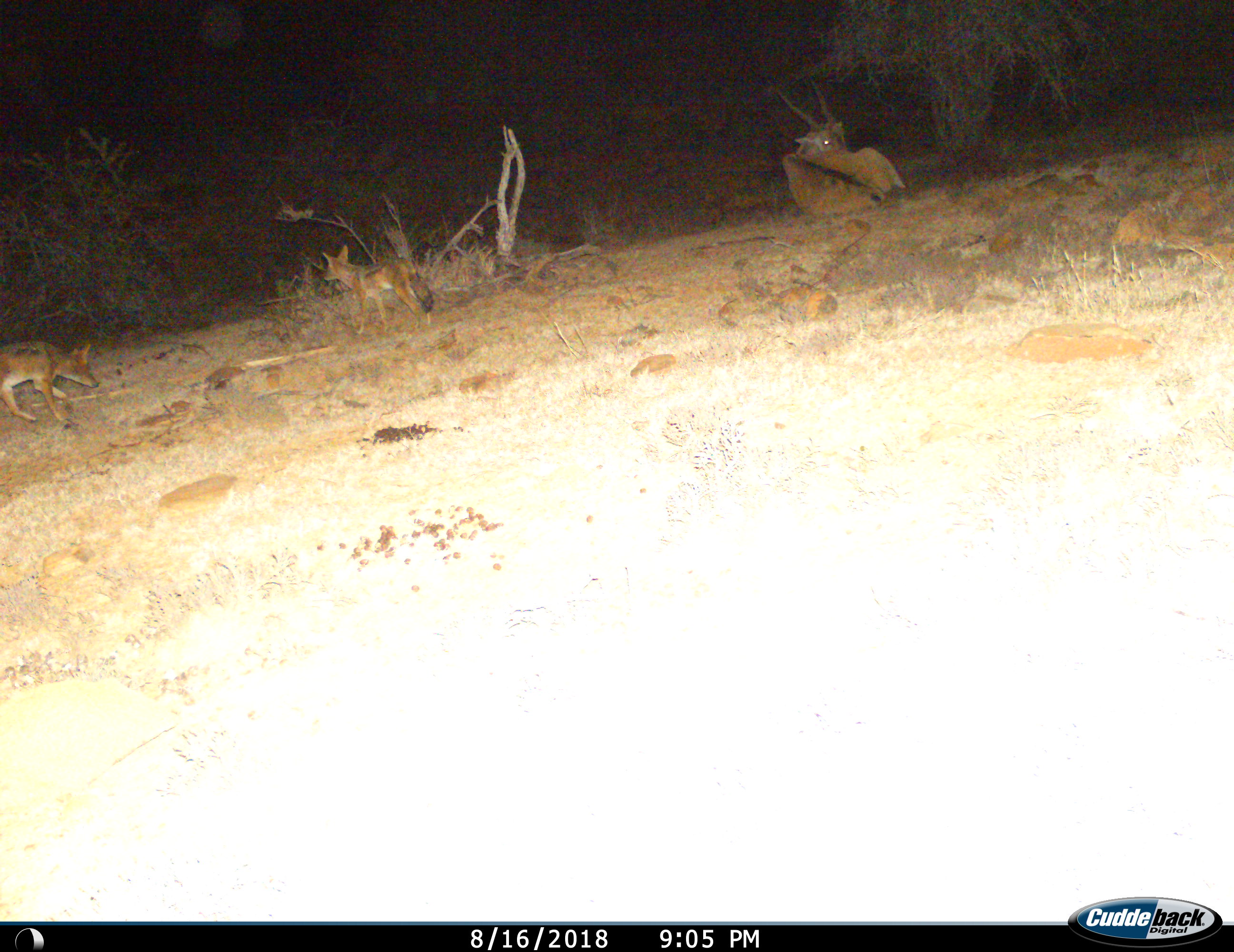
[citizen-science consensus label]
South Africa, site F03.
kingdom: Animalia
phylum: Chordata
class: Mammalia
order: Artiodactyla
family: Bovidae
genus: Tragelaphus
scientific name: Tragelaphus oryx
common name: eland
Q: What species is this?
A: Eland (Tragelaphus oryx).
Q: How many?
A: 1.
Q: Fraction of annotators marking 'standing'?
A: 0%.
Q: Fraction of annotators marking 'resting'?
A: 100%.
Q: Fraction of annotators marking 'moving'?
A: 0%.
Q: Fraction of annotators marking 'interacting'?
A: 0%.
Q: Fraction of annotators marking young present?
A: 0%.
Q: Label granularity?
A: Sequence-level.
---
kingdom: Animalia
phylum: Chordata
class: Mammalia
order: Carnivora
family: Canidae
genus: Lupulella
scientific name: Lupulella mesomelas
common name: black-backed jackal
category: jackalblackbacked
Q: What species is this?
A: Jackalblackbacked (black-backed jackal) (Lupulella mesomelas).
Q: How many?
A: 2.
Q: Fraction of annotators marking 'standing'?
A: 62%.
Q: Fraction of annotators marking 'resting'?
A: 0%.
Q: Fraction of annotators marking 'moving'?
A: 62%.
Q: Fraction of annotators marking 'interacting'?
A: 0%.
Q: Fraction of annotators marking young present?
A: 12%.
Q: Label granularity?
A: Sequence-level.